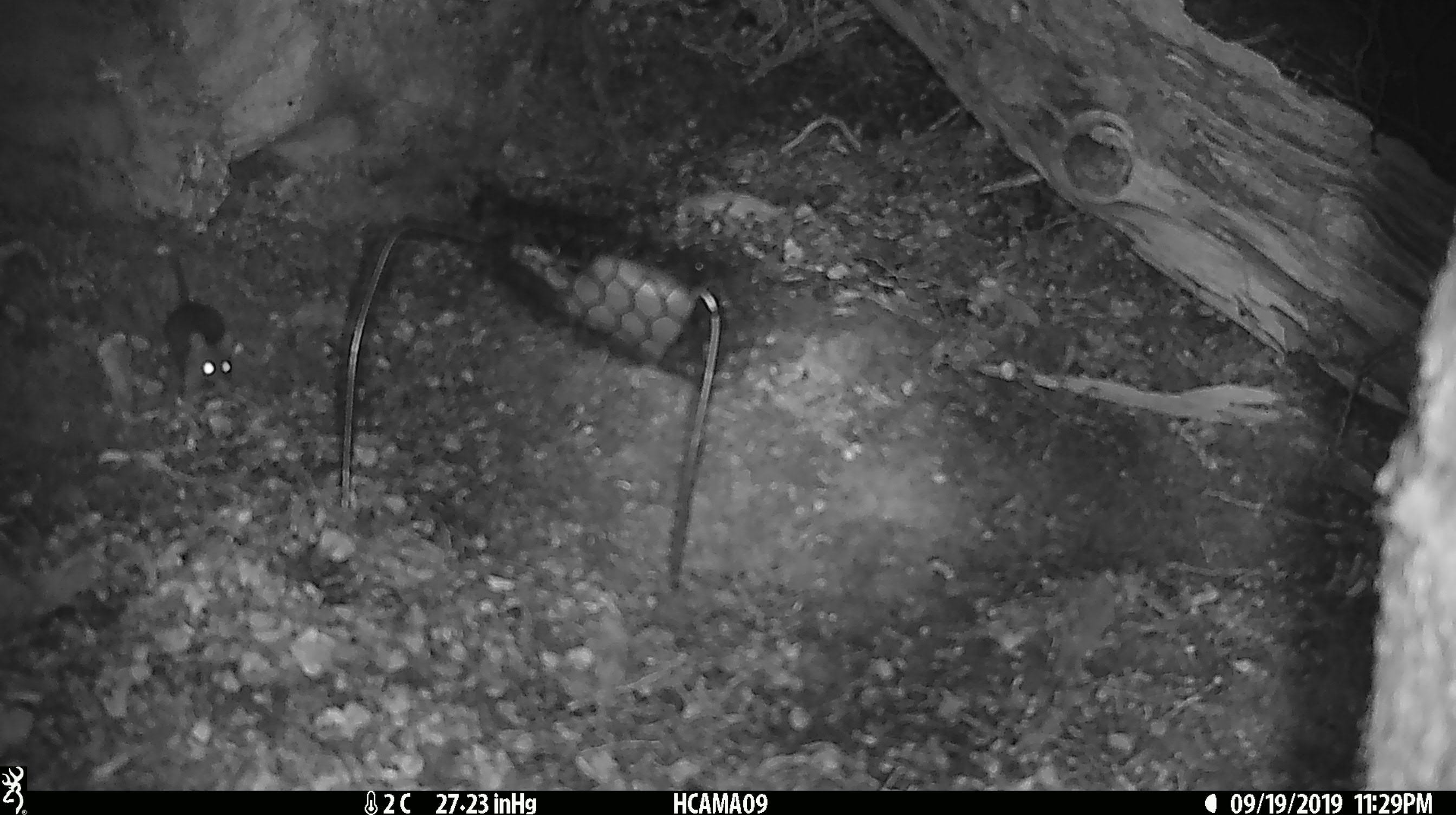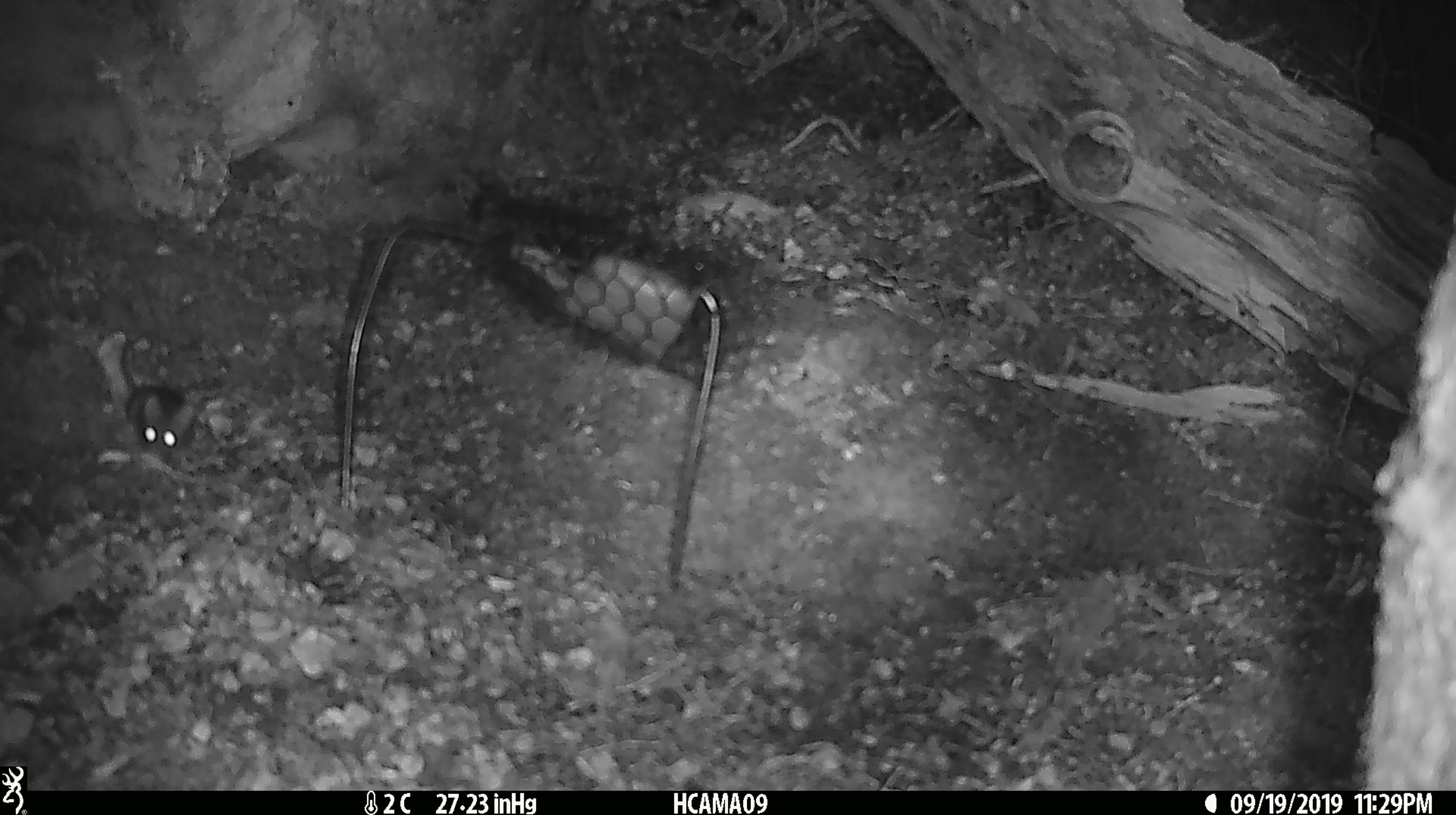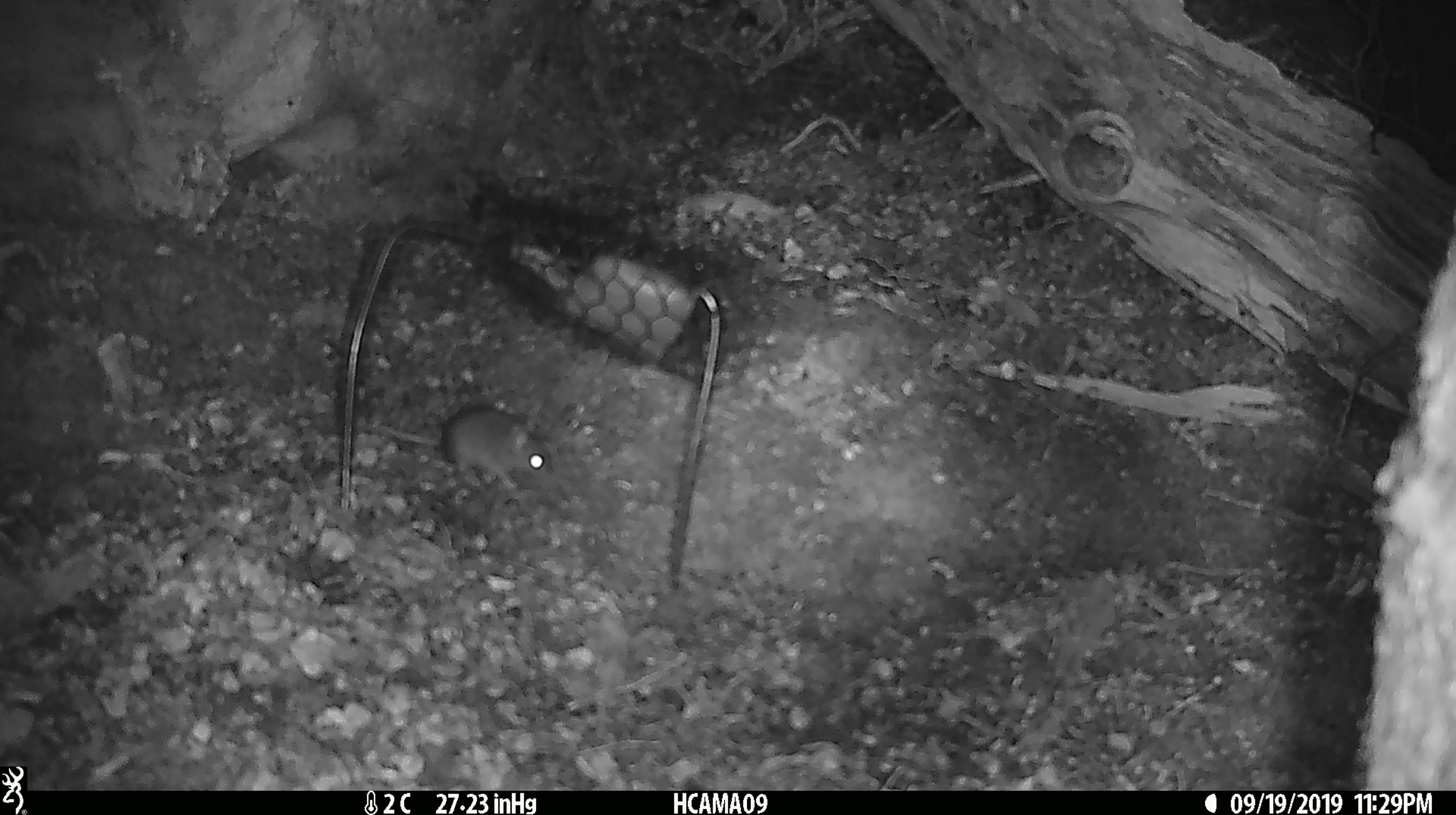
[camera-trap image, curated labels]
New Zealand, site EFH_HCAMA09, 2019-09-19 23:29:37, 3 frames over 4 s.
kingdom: Animalia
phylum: Chordata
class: Mammalia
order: Rodentia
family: Muridae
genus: Mus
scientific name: Mus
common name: mouse